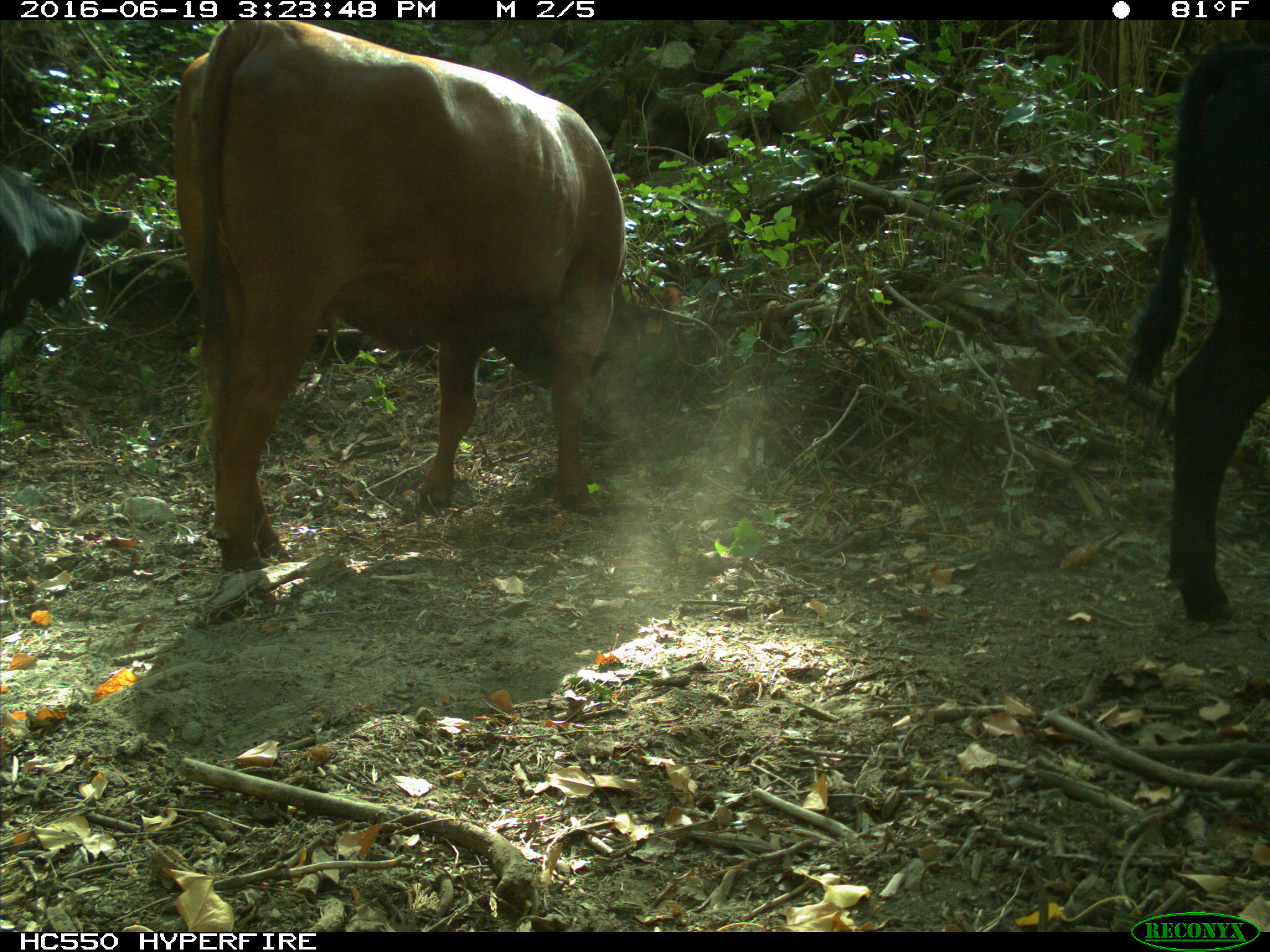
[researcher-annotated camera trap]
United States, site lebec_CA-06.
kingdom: Animalia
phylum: Chordata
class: Mammalia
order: Artiodactyla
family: Bovidae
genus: Bos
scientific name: Bos taurus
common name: domestic cow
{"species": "Bos taurus (domestic cow)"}